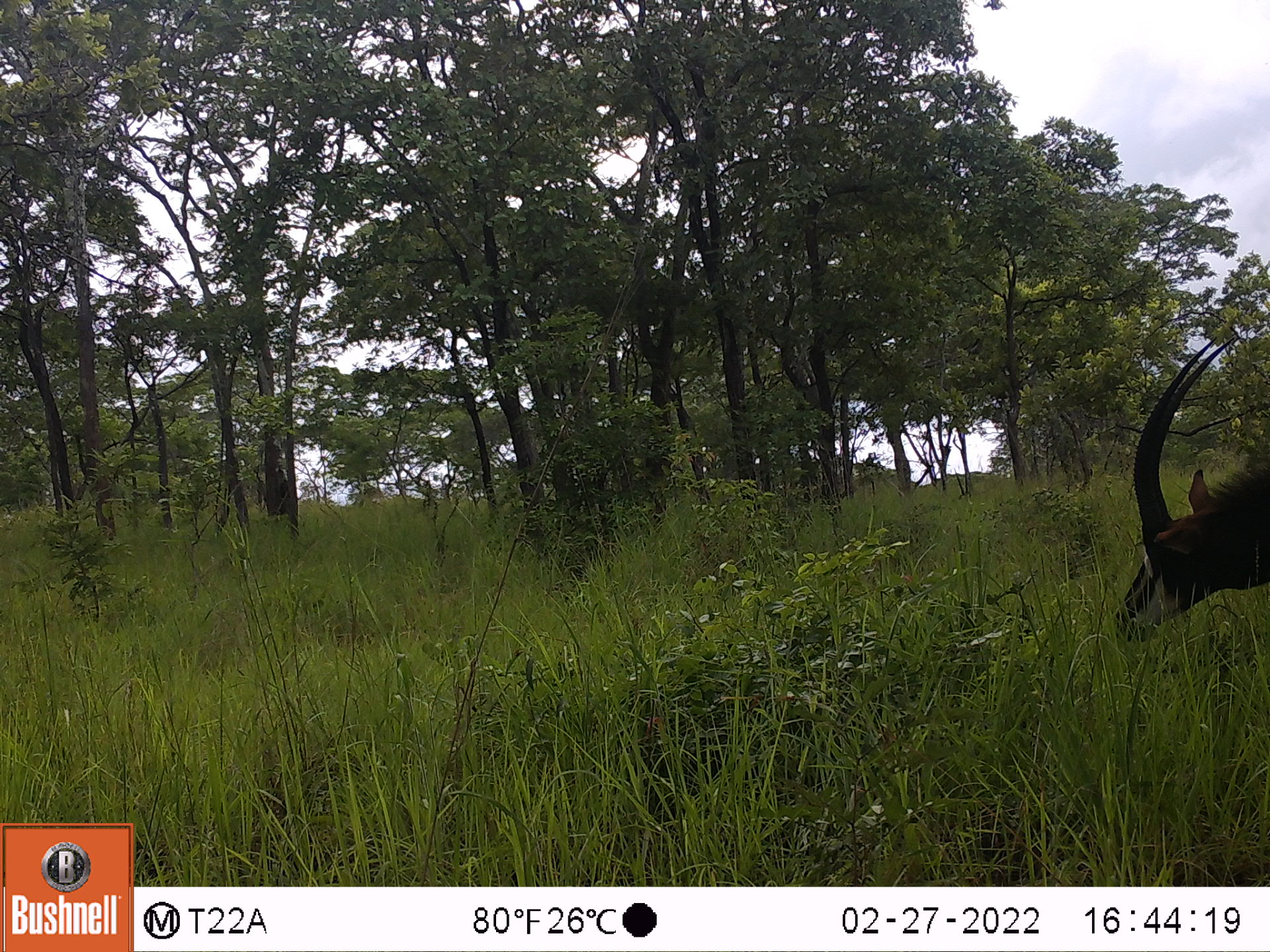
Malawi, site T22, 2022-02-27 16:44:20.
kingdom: Animalia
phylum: Chordata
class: Mammalia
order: Artiodactyla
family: Bovidae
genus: Hippotragus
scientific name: Hippotragus niger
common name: sable antelope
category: sable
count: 1